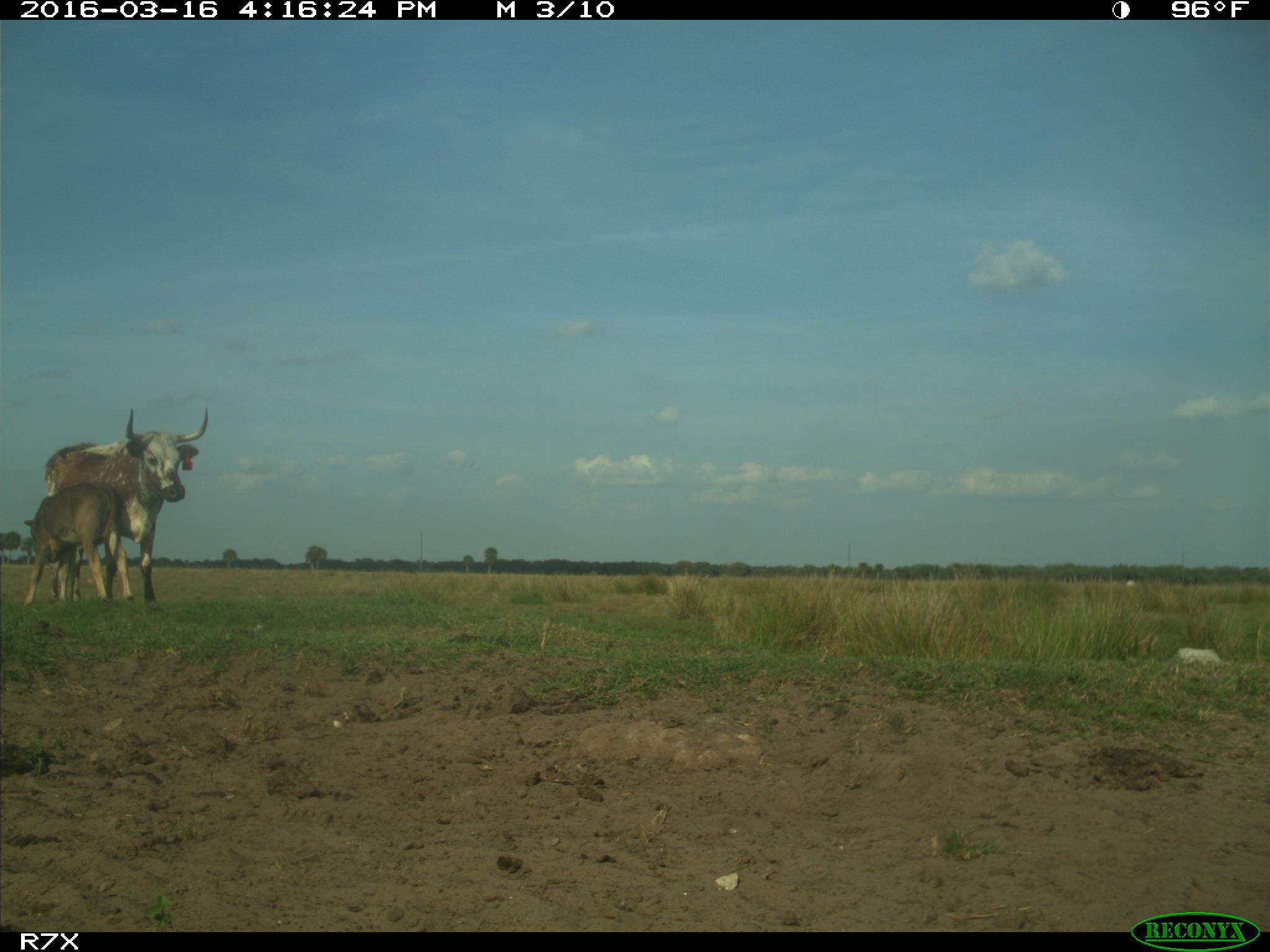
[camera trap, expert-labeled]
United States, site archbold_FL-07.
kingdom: Animalia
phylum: Chordata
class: Mammalia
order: Artiodactyla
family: Bovidae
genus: Bos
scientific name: Bos taurus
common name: domestic cow